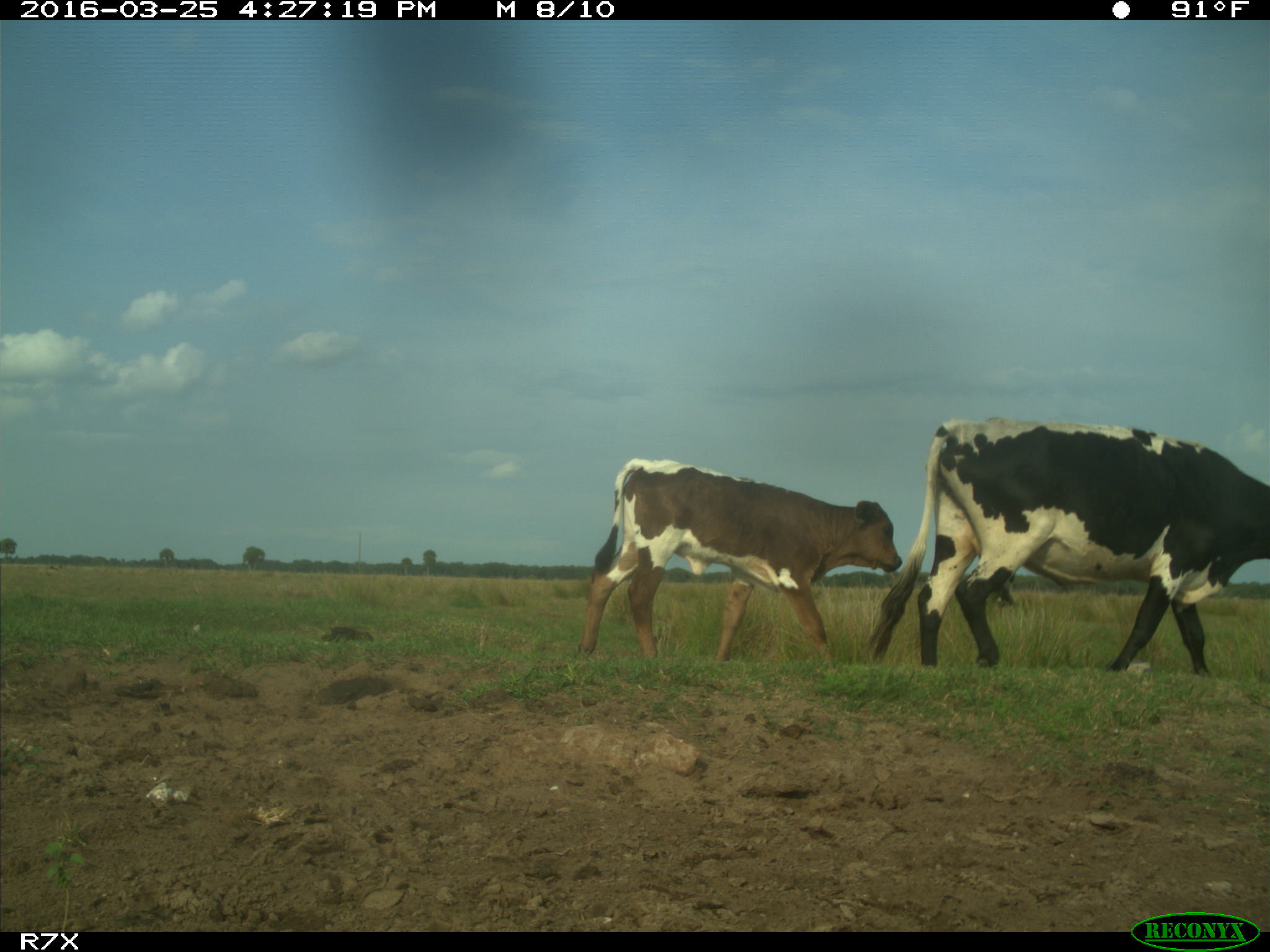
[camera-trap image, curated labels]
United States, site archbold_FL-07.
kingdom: Animalia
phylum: Chordata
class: Mammalia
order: Artiodactyla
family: Bovidae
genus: Bos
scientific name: Bos taurus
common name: domestic cow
Bos taurus (domestic cow).